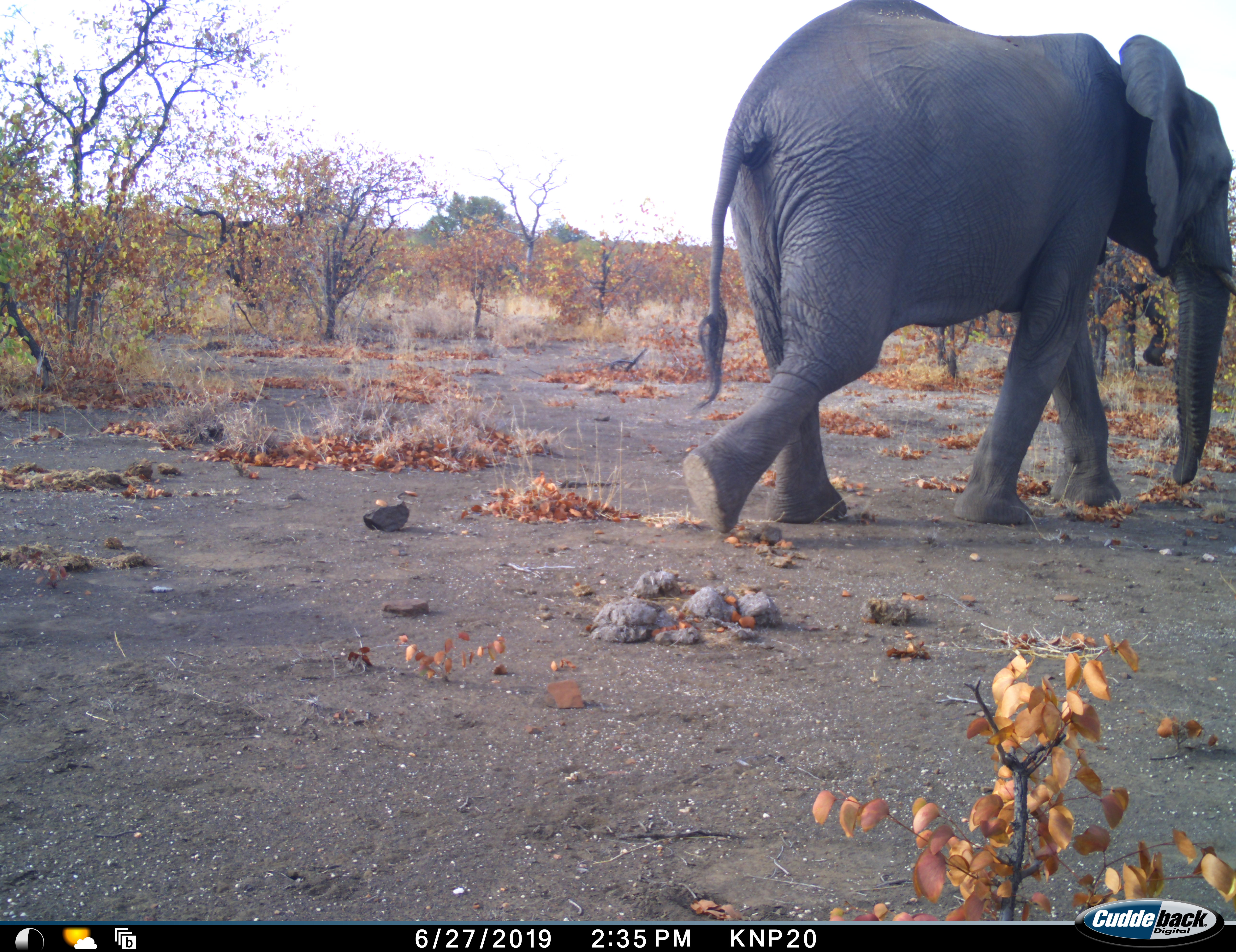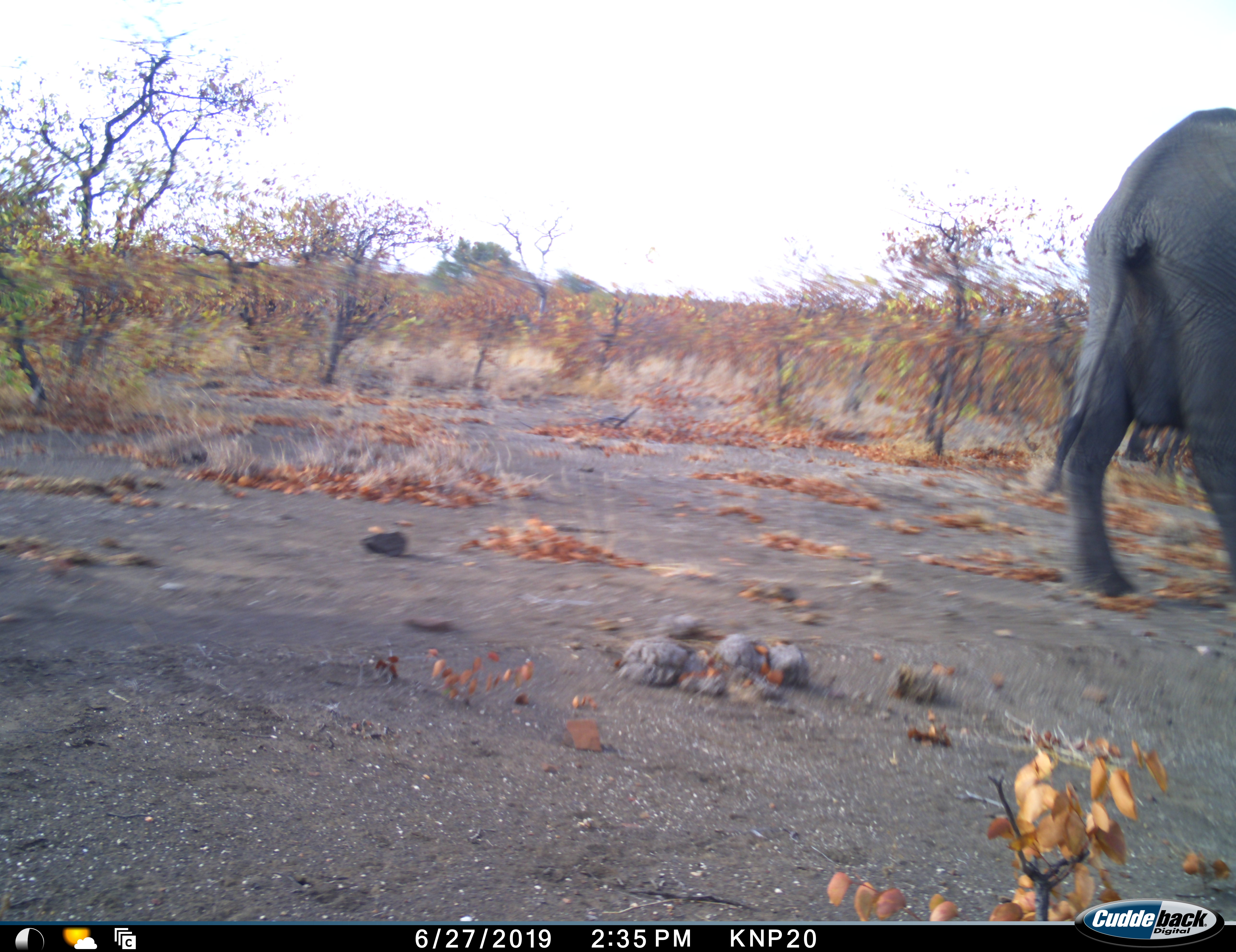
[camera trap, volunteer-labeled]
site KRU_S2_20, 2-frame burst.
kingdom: Animalia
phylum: Chordata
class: Mammalia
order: Proboscidea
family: Elephantidae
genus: Loxodonta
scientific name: Loxodonta africana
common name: african bush elephant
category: elephant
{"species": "elephant (african bush elephant) (Loxodonta africana)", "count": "2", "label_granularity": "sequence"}